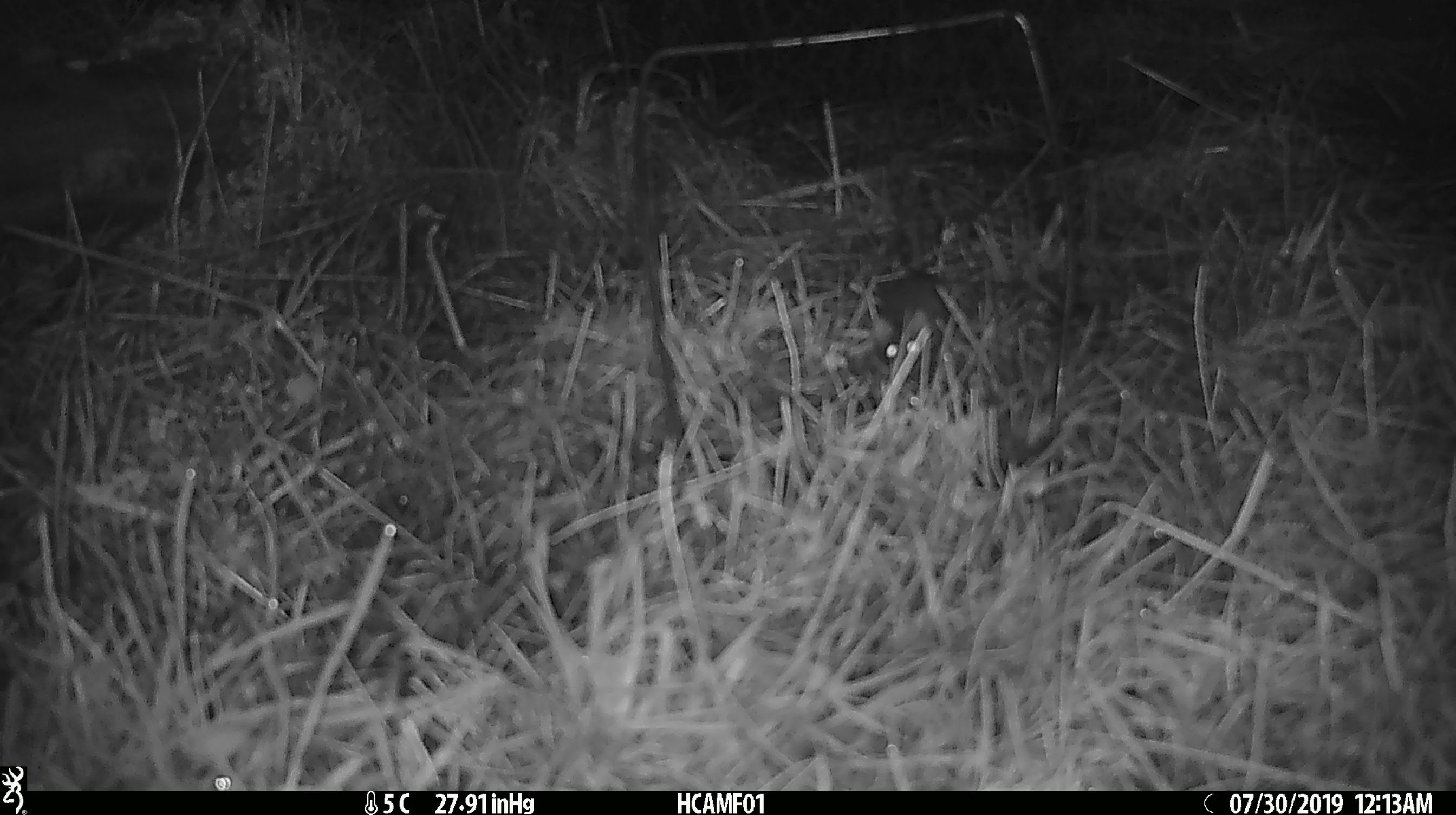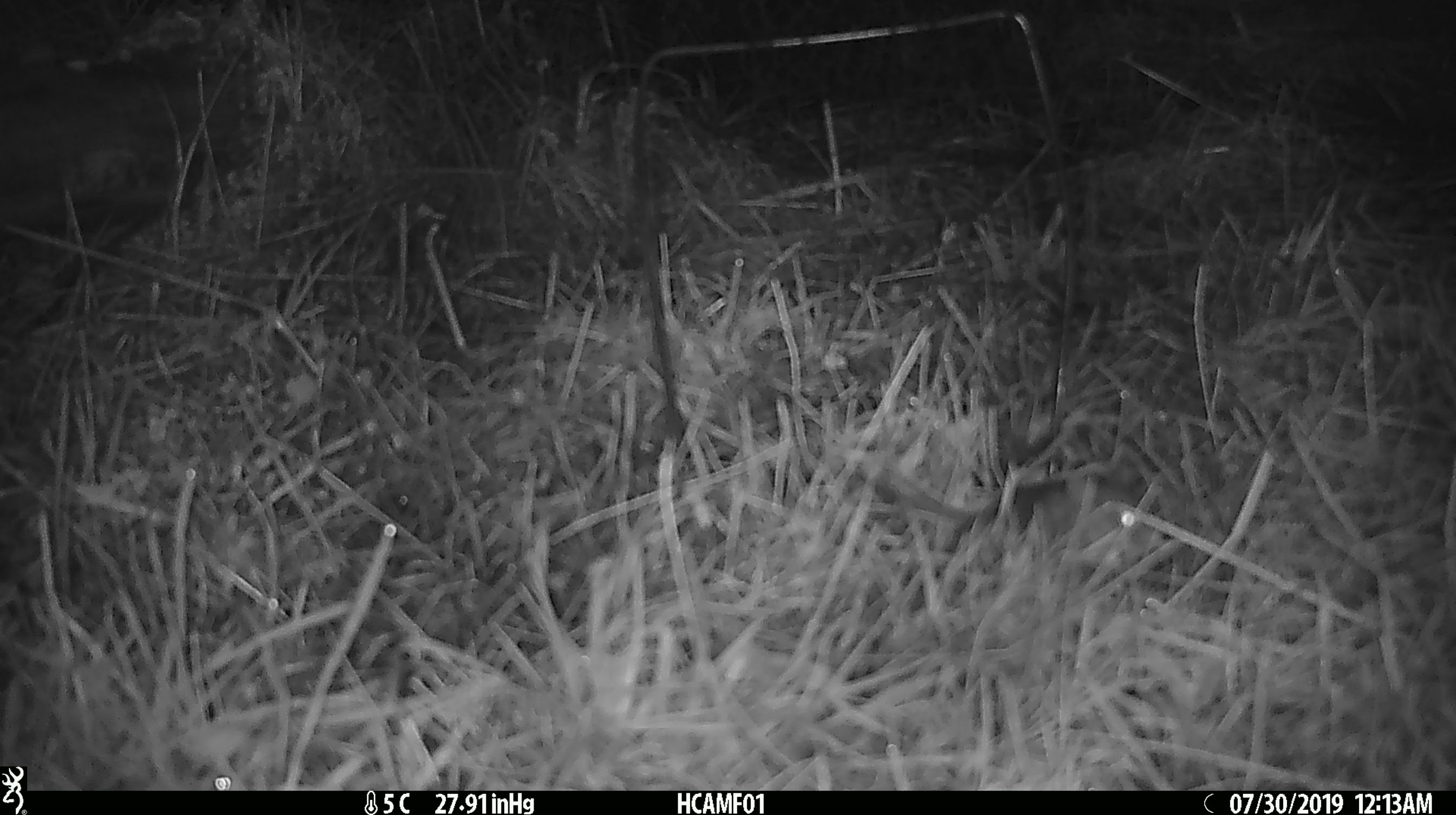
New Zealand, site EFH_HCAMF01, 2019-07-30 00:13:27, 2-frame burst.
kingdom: Animalia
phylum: Chordata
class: Mammalia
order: Rodentia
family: Muridae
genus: Mus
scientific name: Mus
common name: mouse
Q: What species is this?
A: Mouse (Mus).